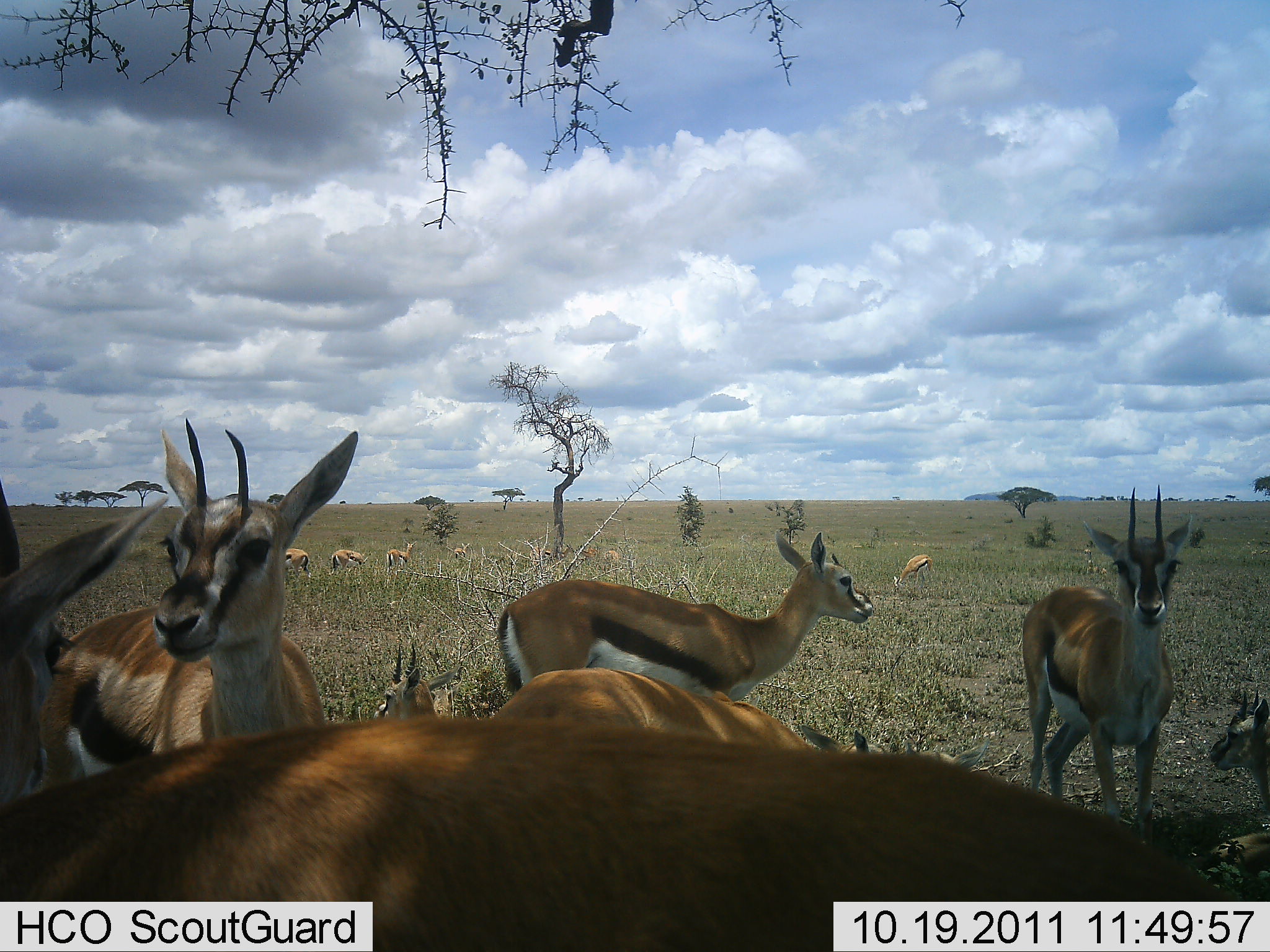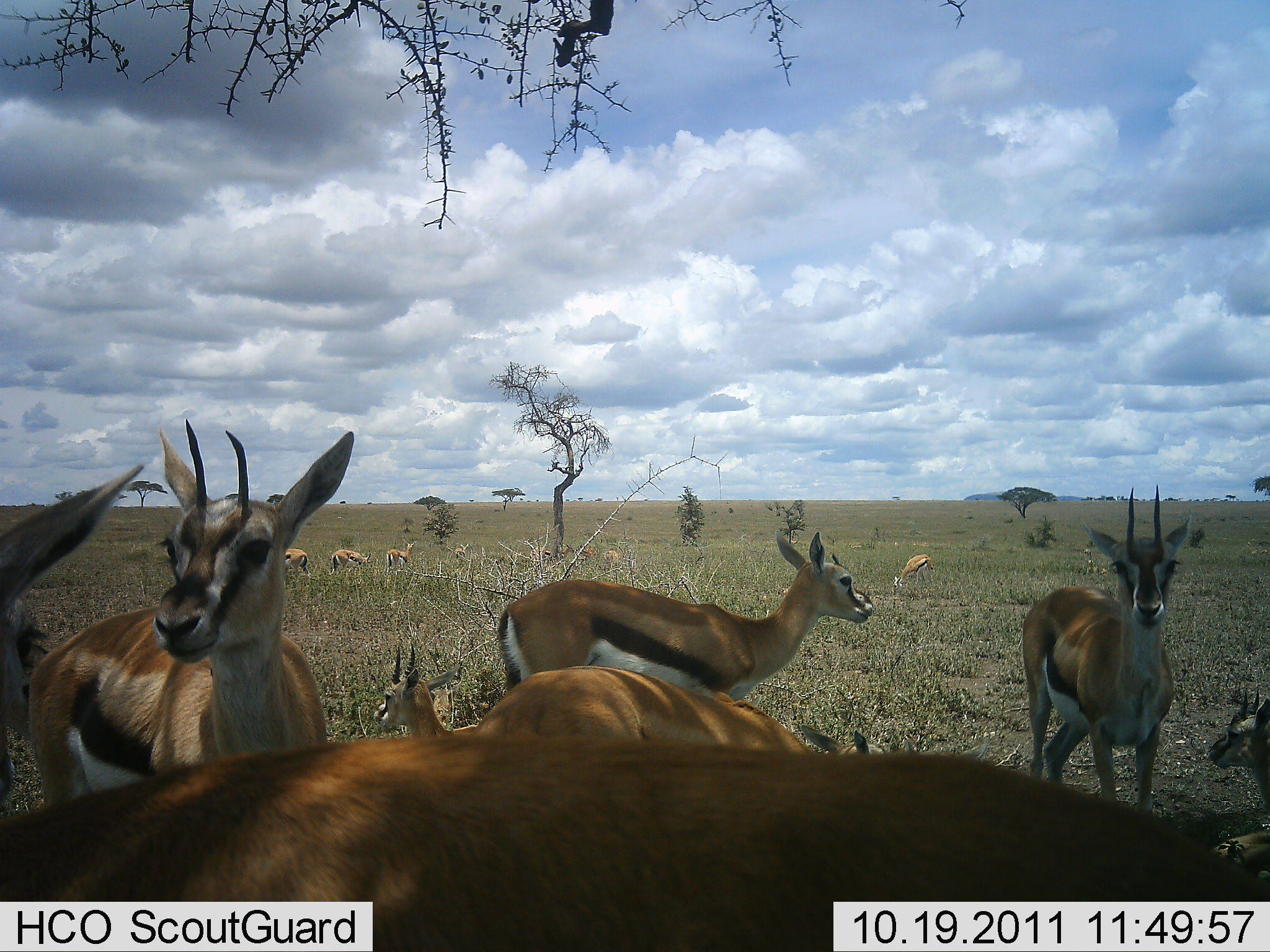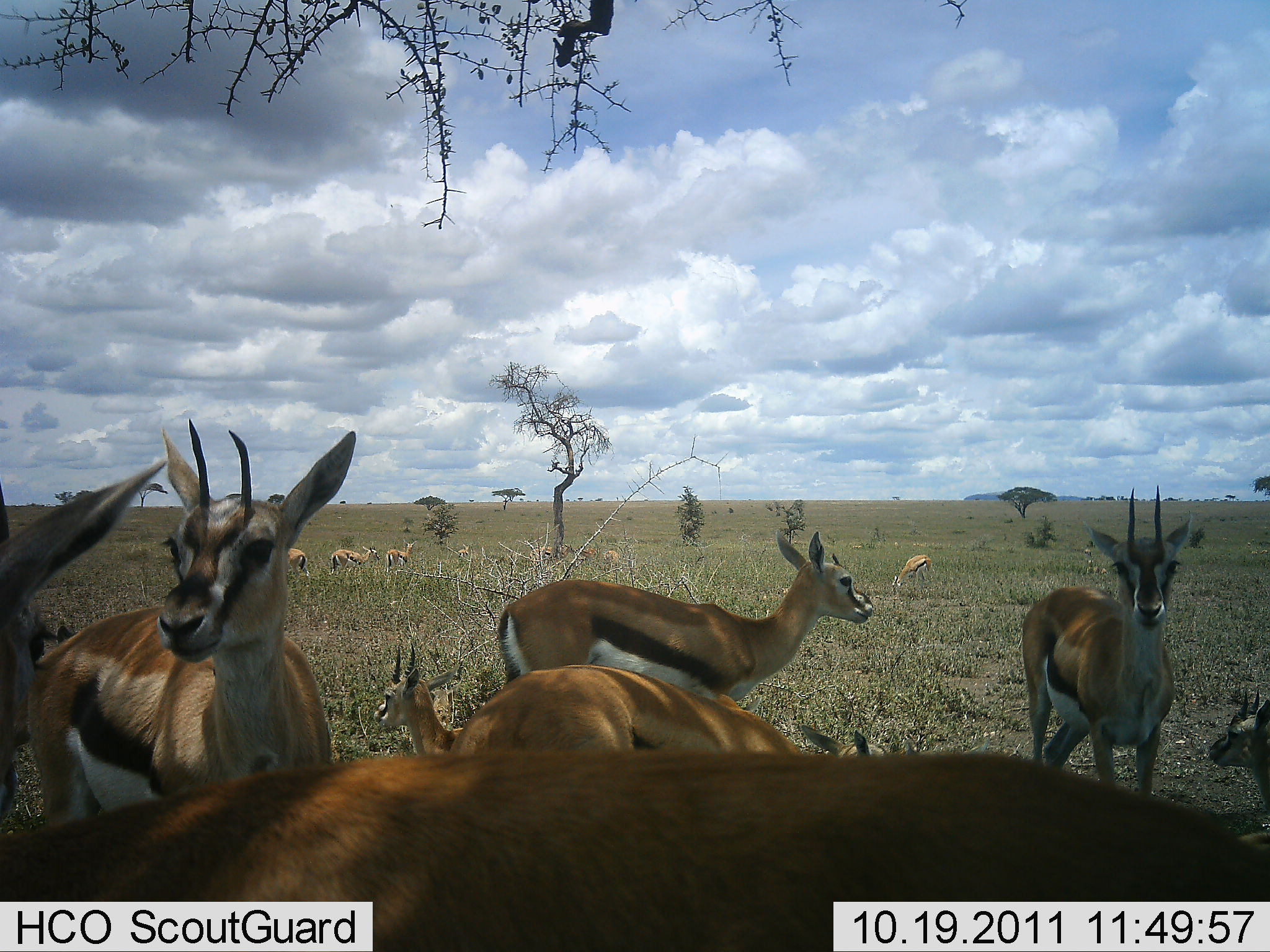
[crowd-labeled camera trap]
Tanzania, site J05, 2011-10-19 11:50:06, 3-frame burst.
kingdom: Animalia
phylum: Chordata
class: Mammalia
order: Artiodactyla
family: Bovidae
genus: Eudorcas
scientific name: Eudorcas thomsonii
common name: thomson's gazelle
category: gazellethomsons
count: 11-50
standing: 92%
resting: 67%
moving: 8%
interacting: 0%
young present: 8%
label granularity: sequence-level